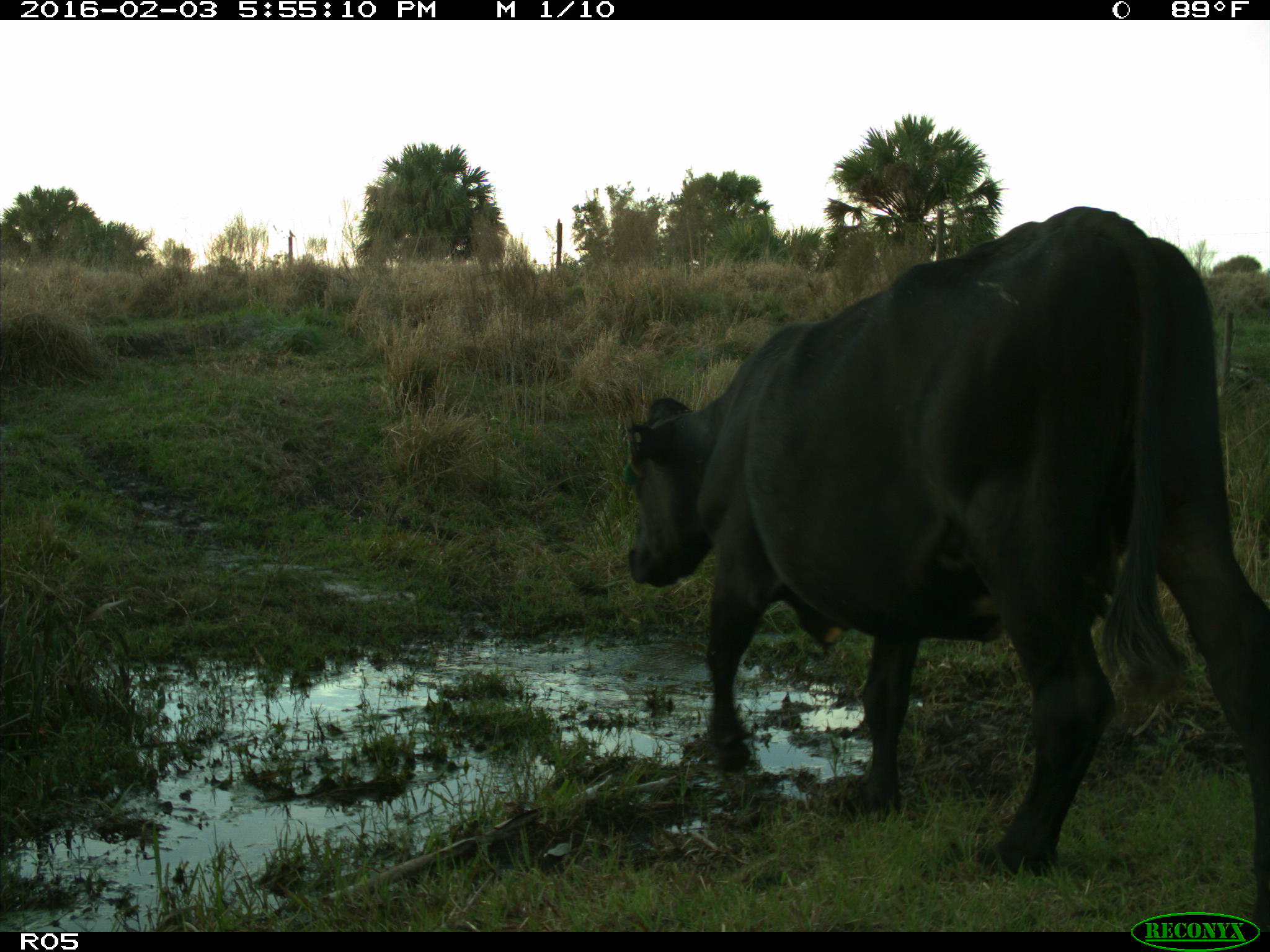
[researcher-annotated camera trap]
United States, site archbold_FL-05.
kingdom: Animalia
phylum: Chordata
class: Mammalia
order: Artiodactyla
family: Bovidae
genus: Bos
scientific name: Bos taurus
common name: domestic cow